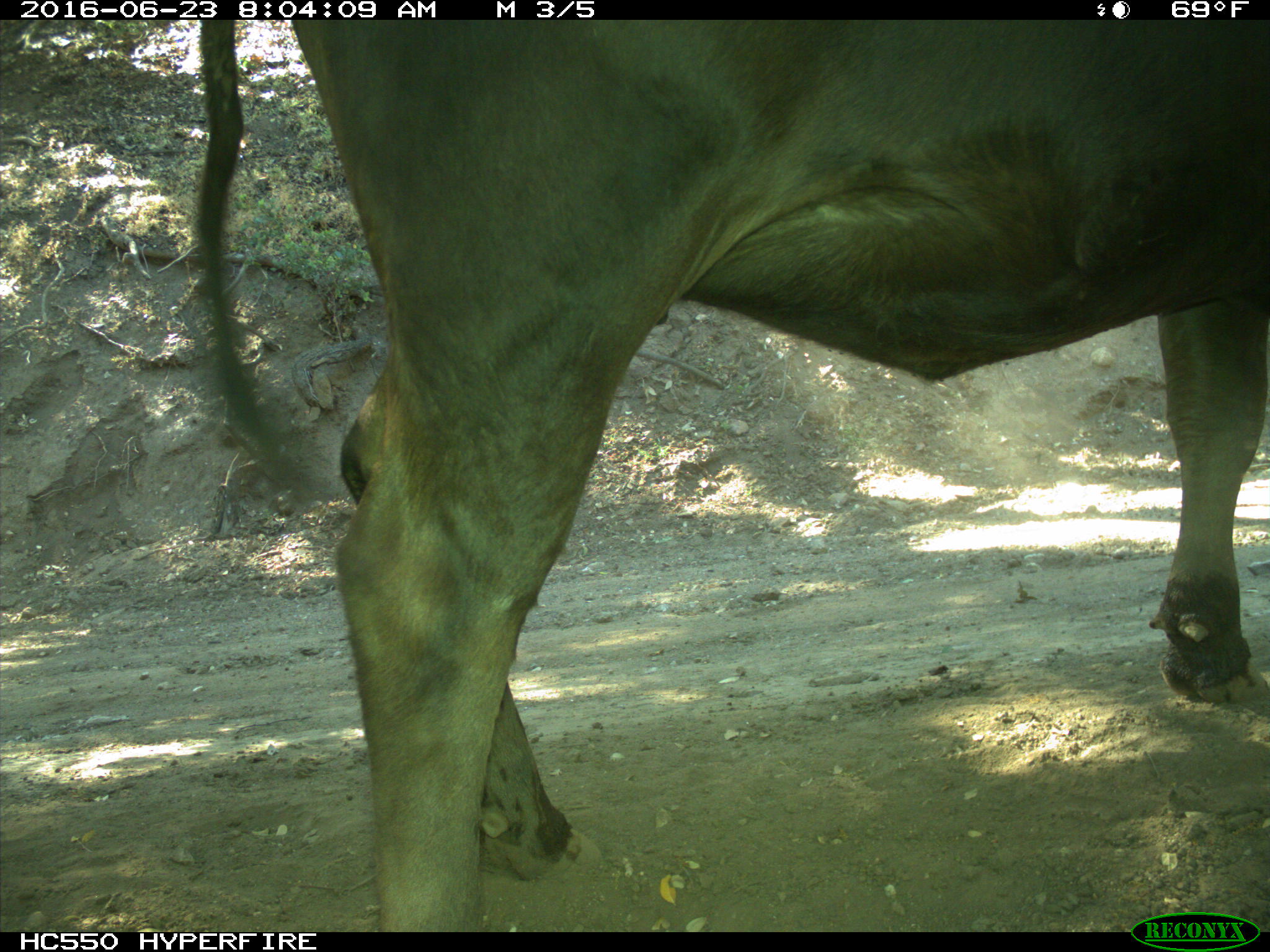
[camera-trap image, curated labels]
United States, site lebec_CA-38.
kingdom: Animalia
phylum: Chordata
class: Mammalia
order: Artiodactyla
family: Bovidae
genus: Bos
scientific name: Bos taurus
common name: domestic cow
Bos taurus (domestic cow).